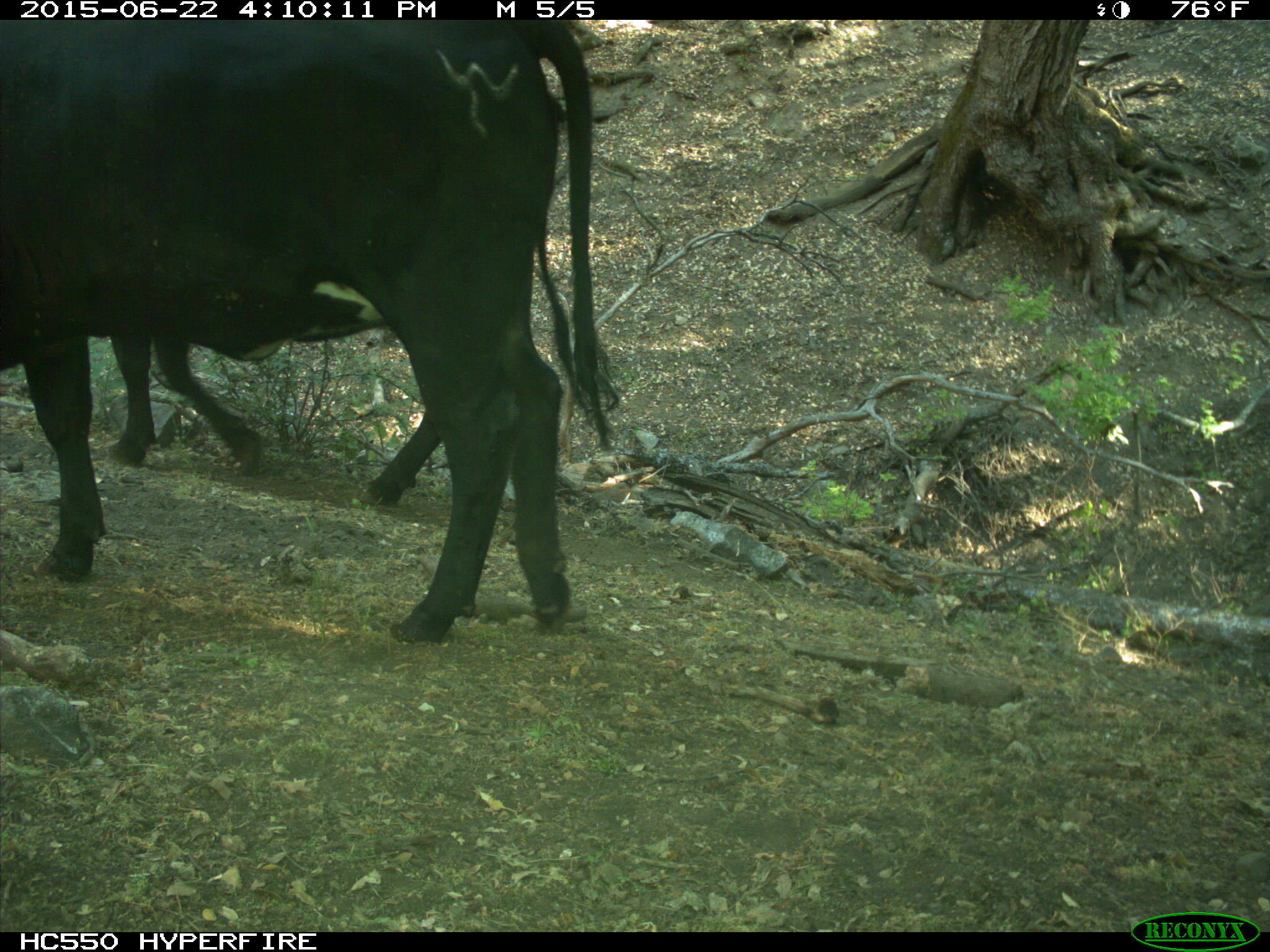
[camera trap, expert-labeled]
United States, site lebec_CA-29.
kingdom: Animalia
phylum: Chordata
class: Mammalia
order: Artiodactyla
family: Bovidae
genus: Bos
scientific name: Bos taurus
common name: domestic cow